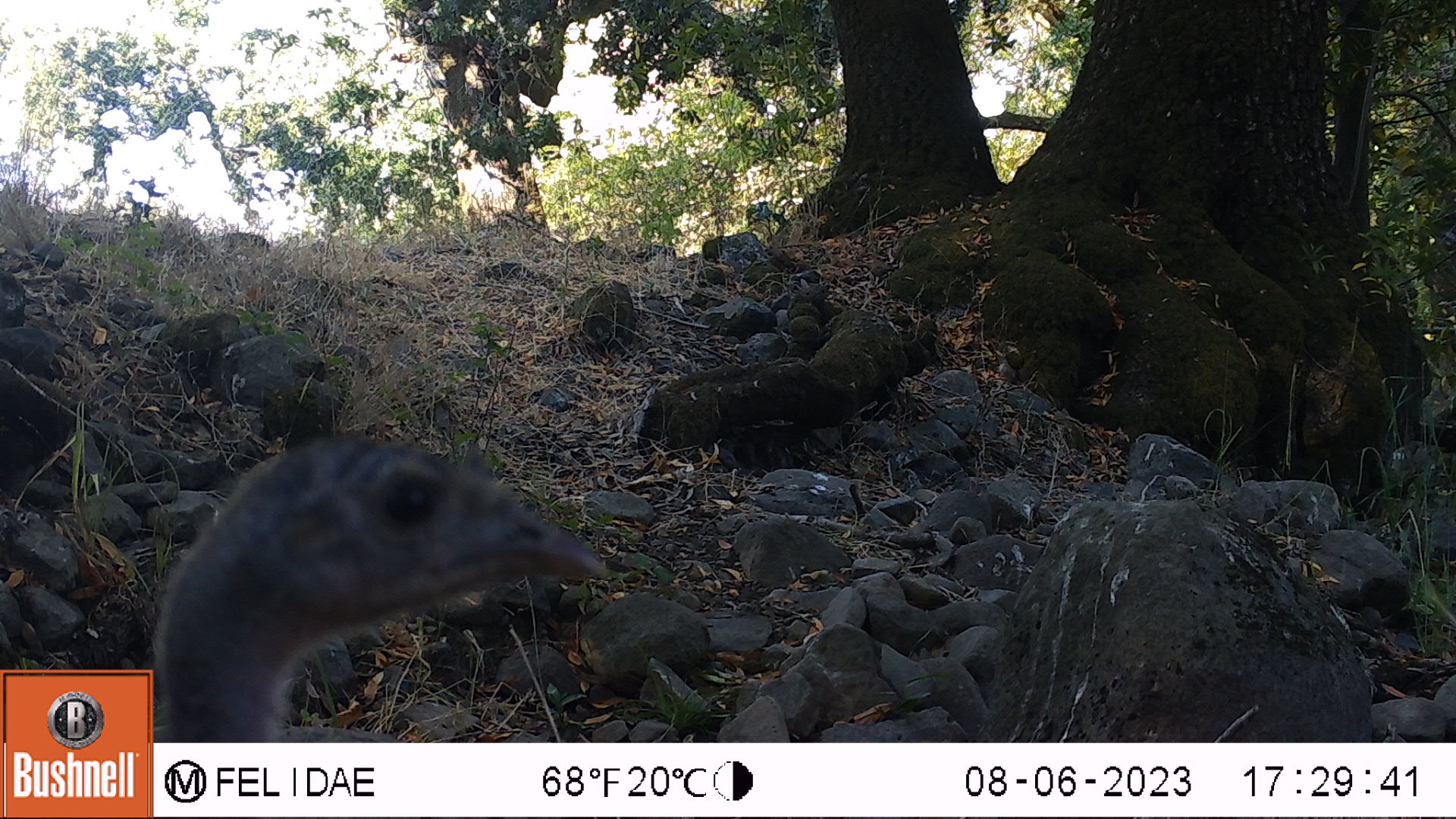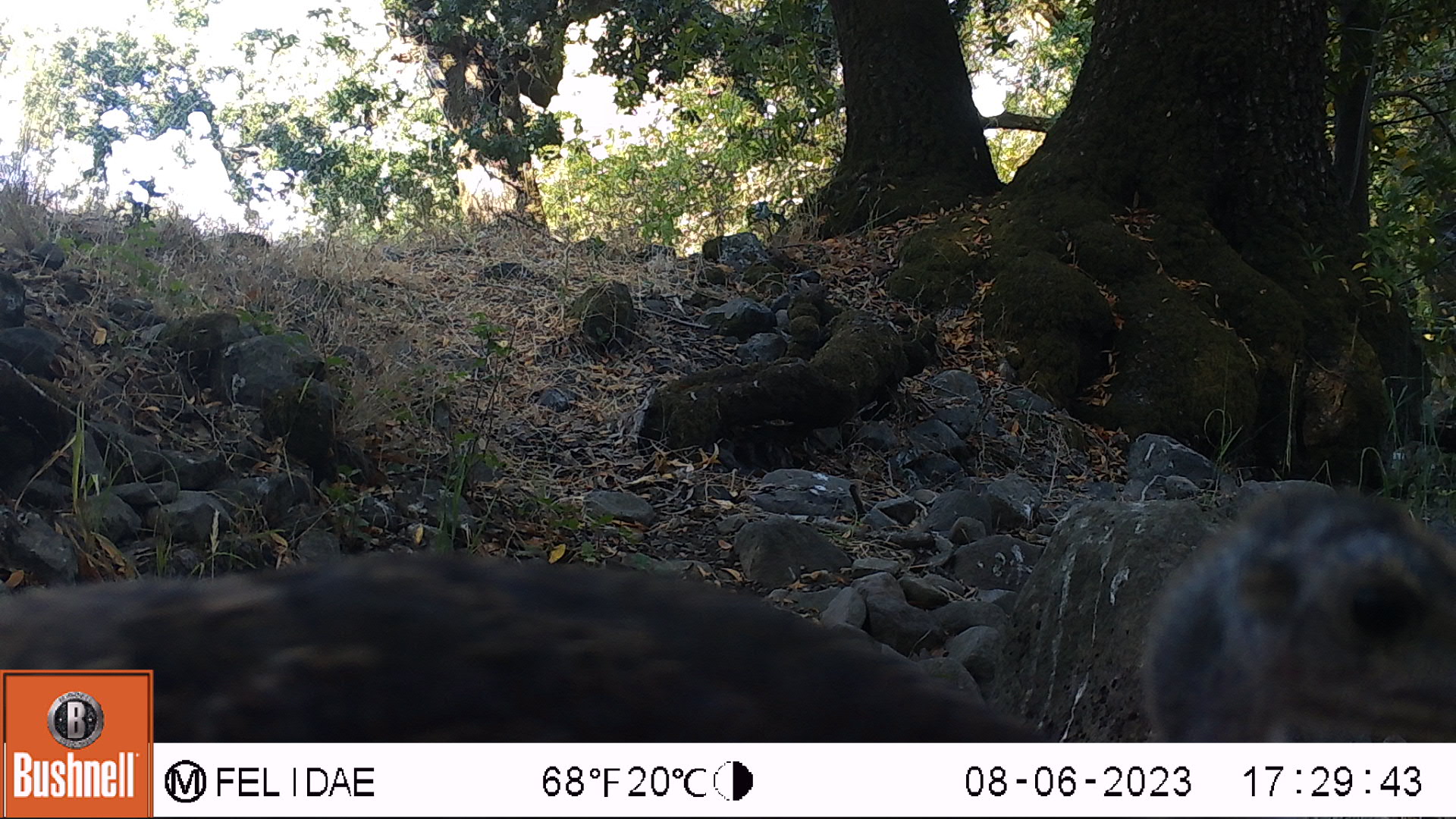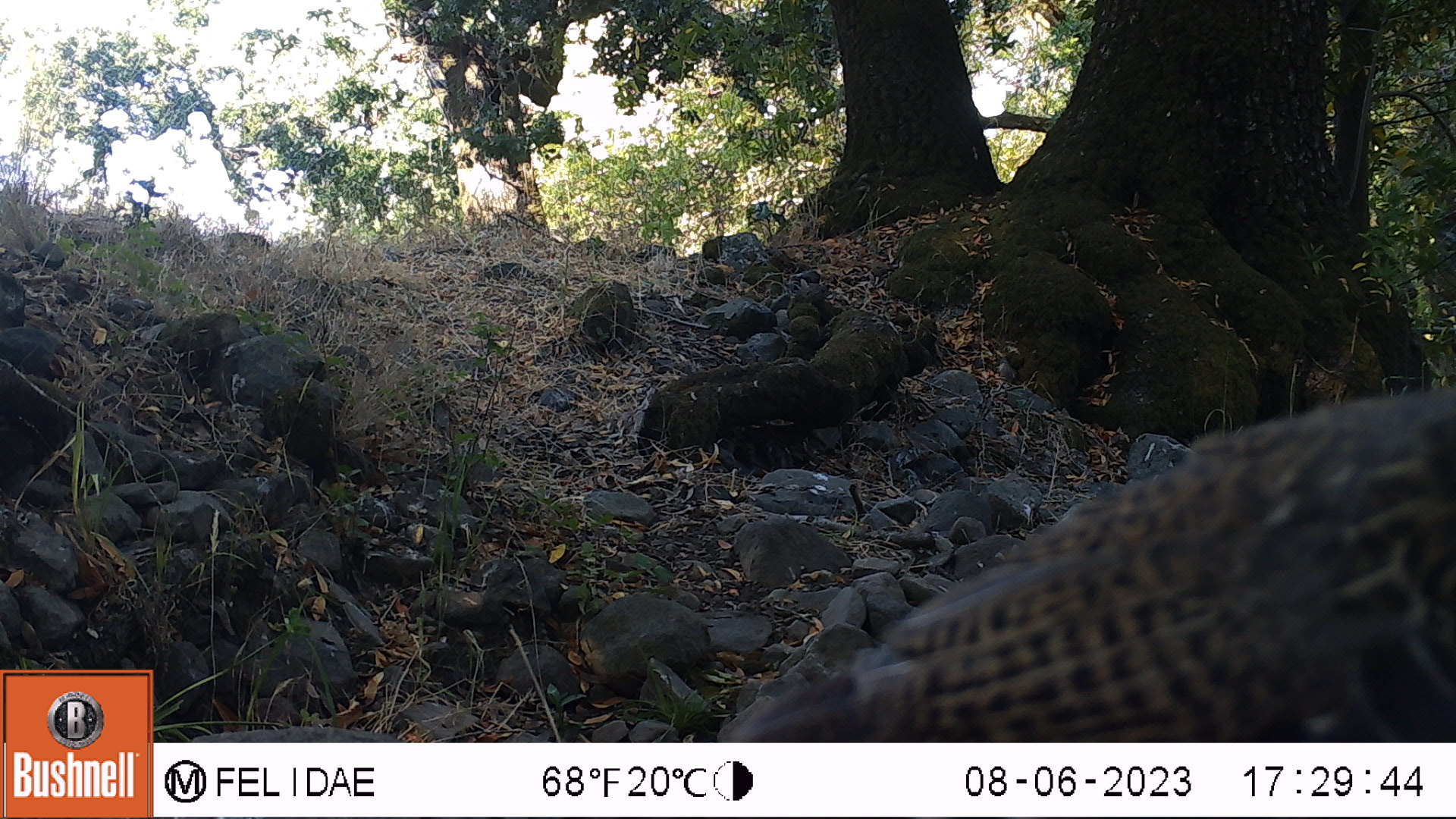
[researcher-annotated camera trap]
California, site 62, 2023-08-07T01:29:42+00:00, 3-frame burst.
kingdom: Animalia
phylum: Chordata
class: Aves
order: Galliformes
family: Phasianidae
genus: Meleagris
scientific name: Meleagris gallopavo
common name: turkey